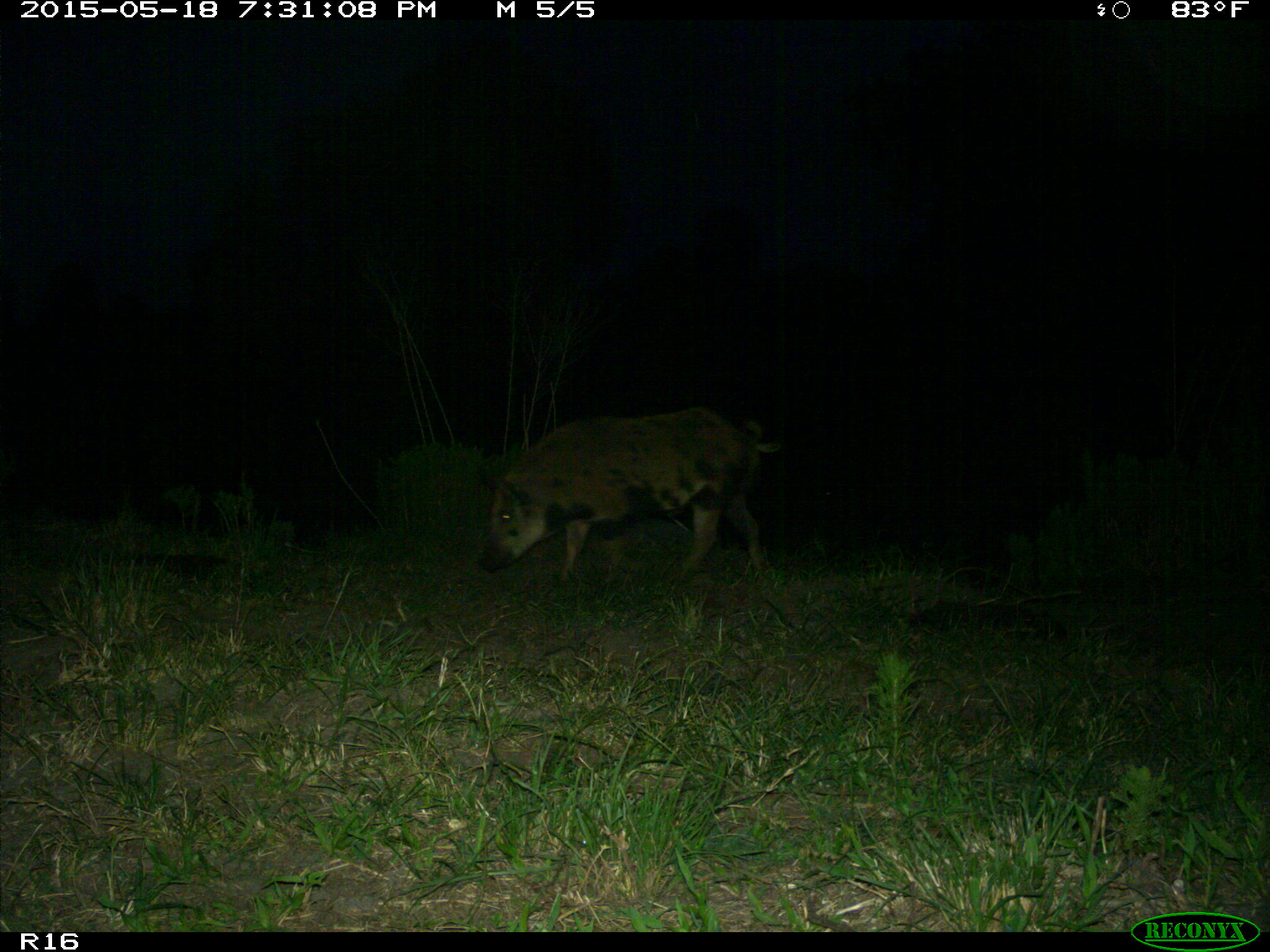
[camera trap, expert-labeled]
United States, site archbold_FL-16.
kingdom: Animalia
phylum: Chordata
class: Mammalia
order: Artiodactyla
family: Suidae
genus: Sus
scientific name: Sus scrofa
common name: wild boar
Sus scrofa (wild boar).